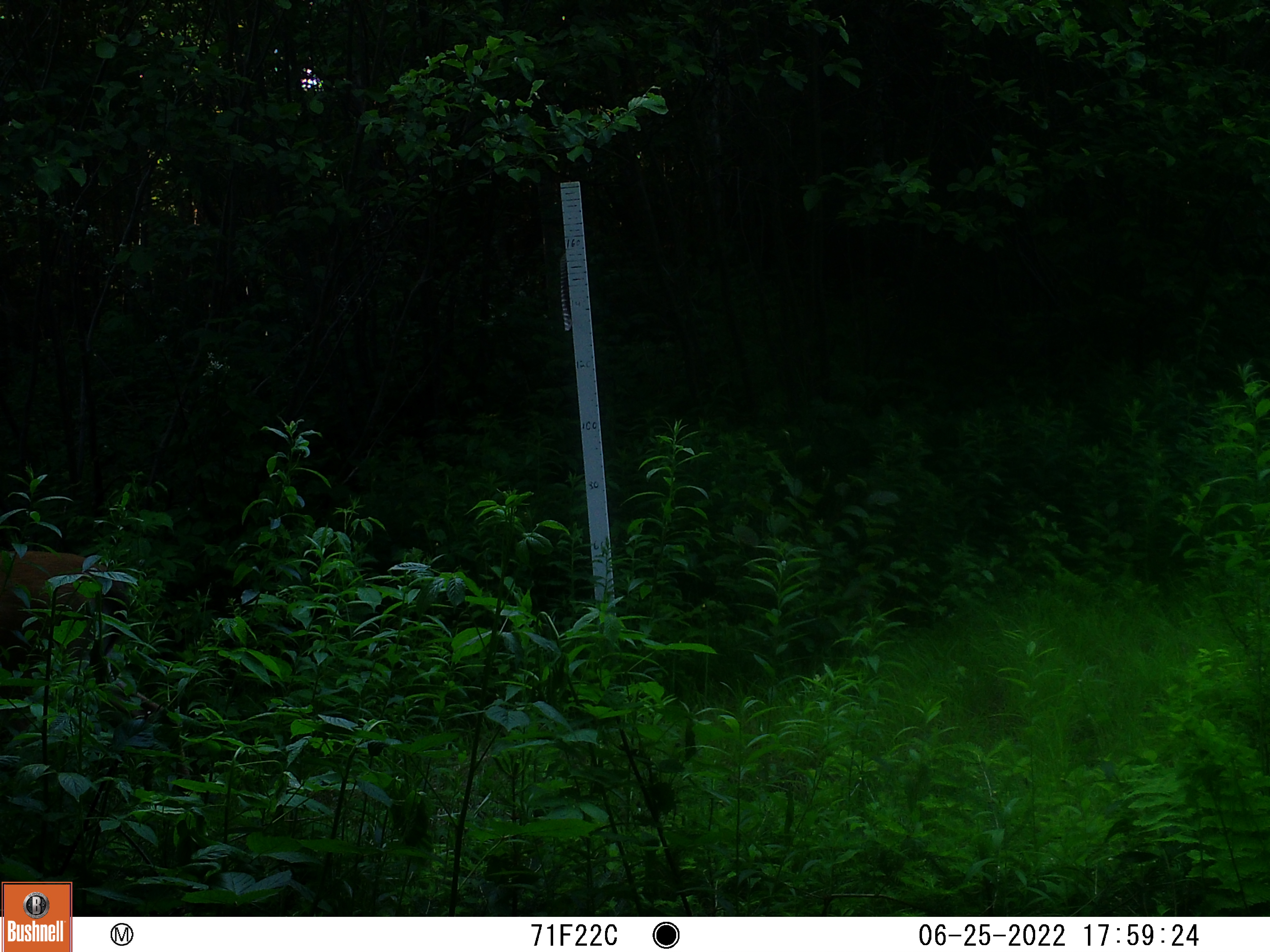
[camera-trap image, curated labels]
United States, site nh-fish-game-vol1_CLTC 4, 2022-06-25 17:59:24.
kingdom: Animalia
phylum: Chordata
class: Mammalia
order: Artiodactyla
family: Cervidae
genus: Odocoileus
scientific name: Odocoileus virginianus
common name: white-tailed deer